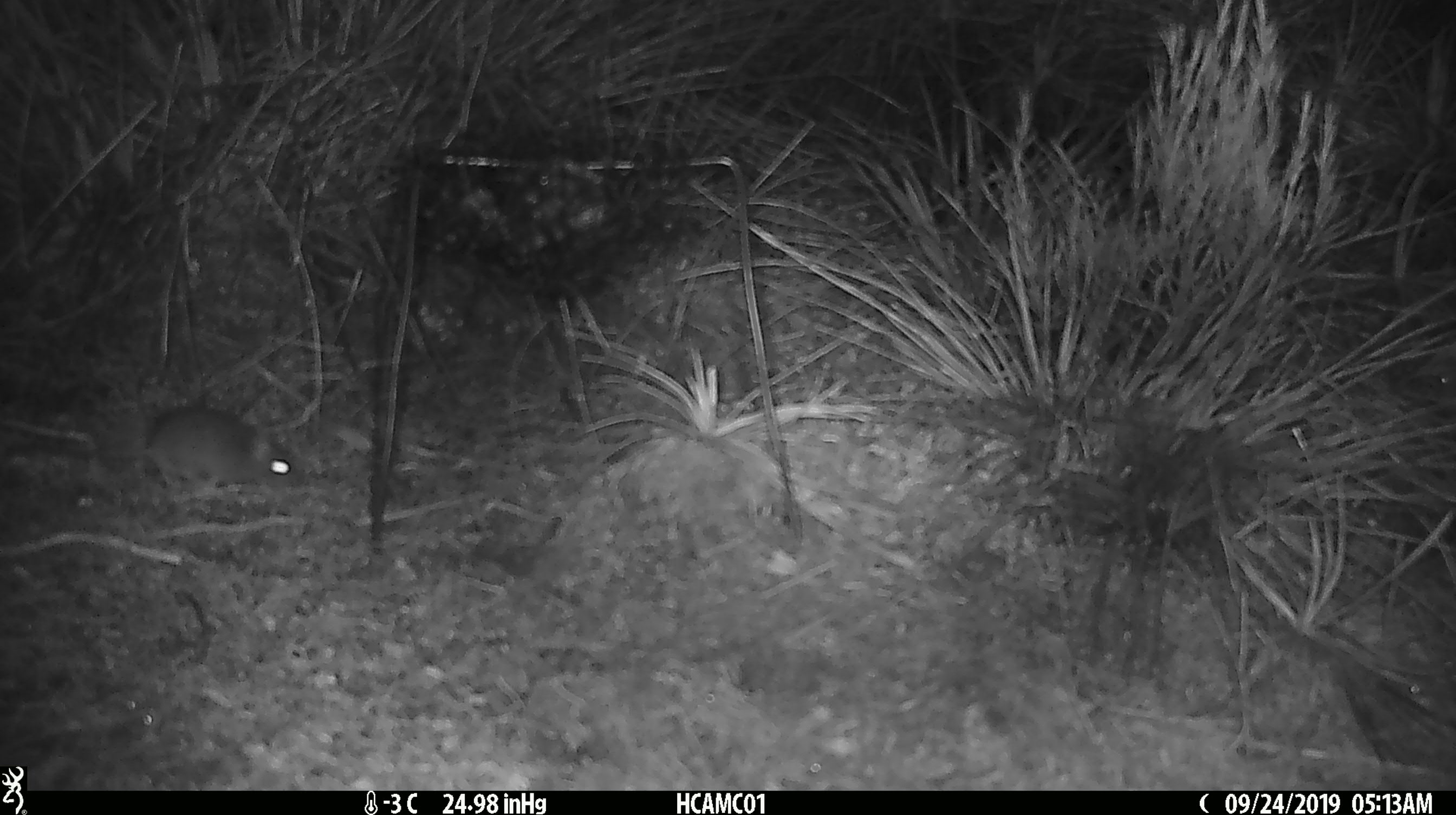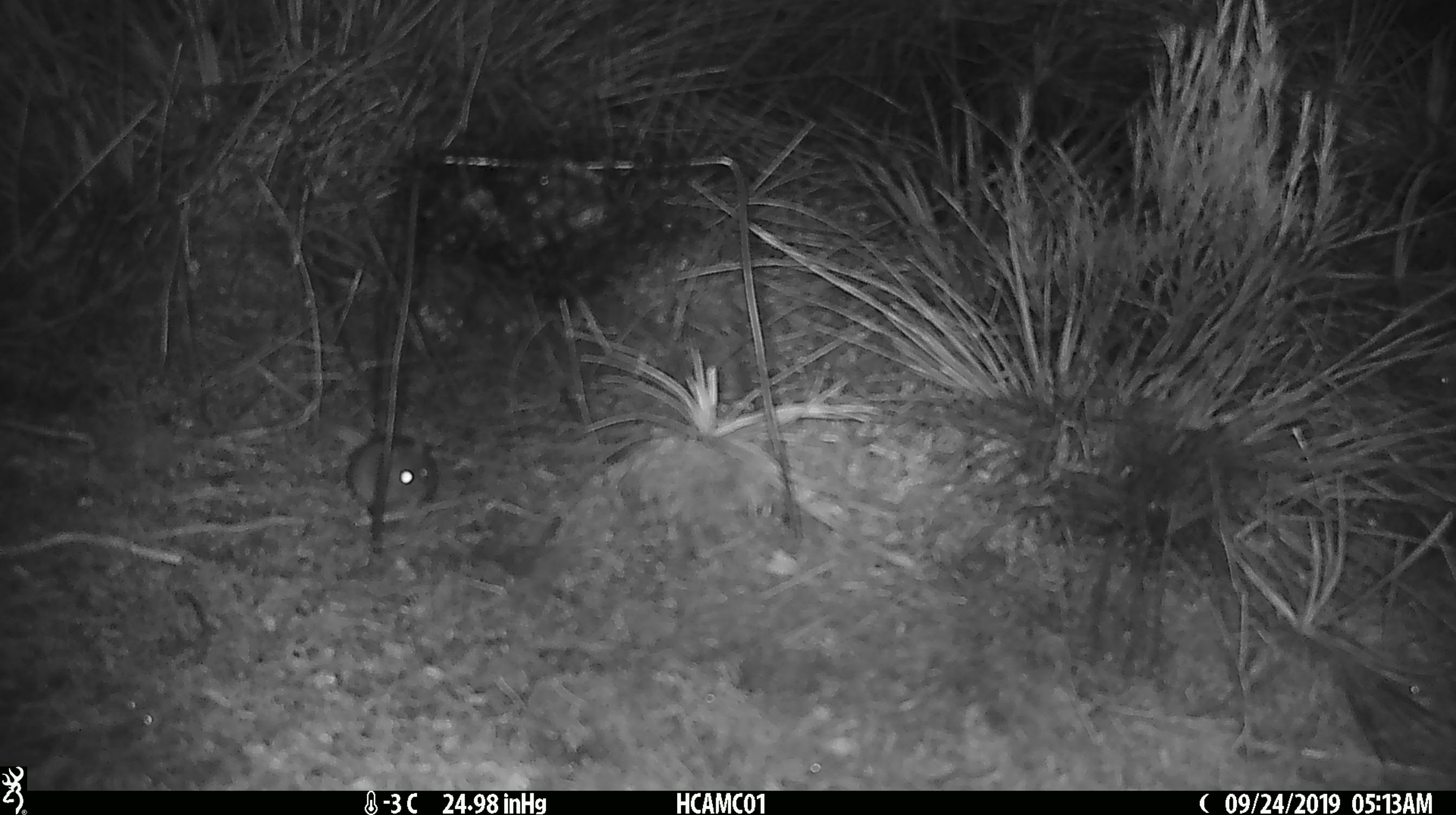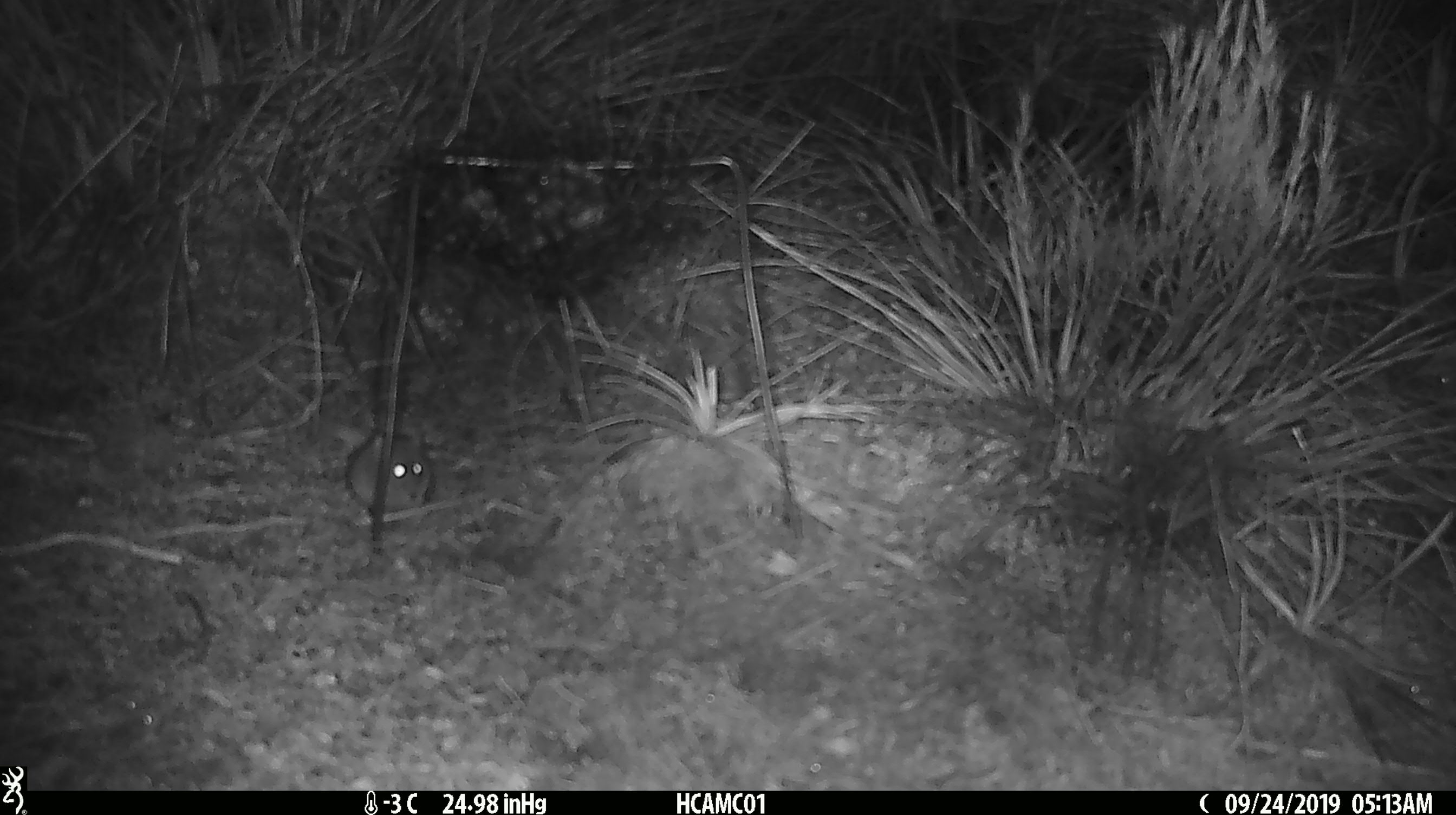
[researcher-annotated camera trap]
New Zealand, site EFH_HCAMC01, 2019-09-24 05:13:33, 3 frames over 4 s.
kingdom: Animalia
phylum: Chordata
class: Mammalia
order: Rodentia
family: Muridae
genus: Mus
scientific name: Mus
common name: mouse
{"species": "mouse (Mus)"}